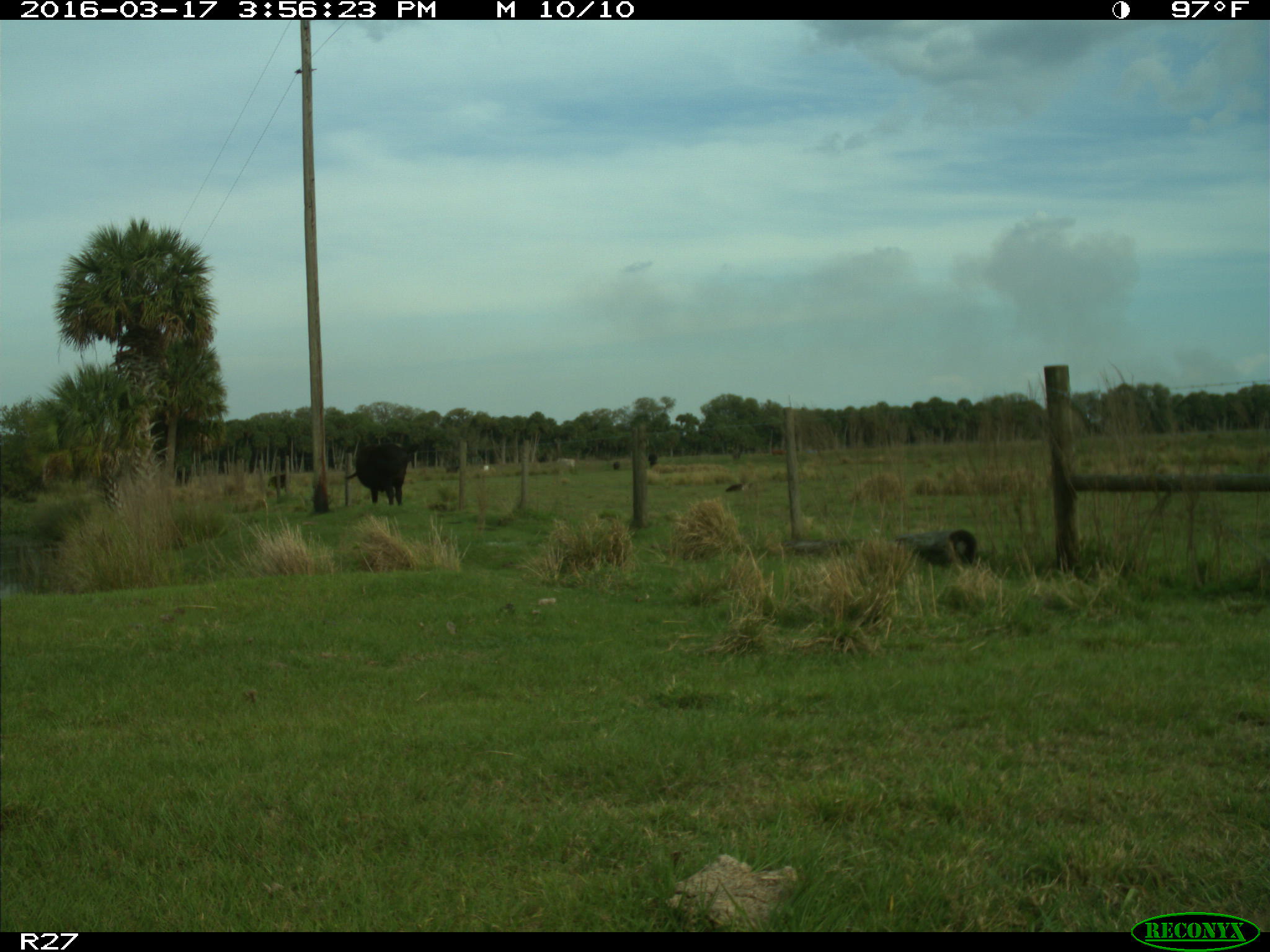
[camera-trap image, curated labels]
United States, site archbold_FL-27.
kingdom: Animalia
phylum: Chordata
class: Mammalia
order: Artiodactyla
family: Bovidae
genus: Bos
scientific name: Bos taurus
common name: domestic cow